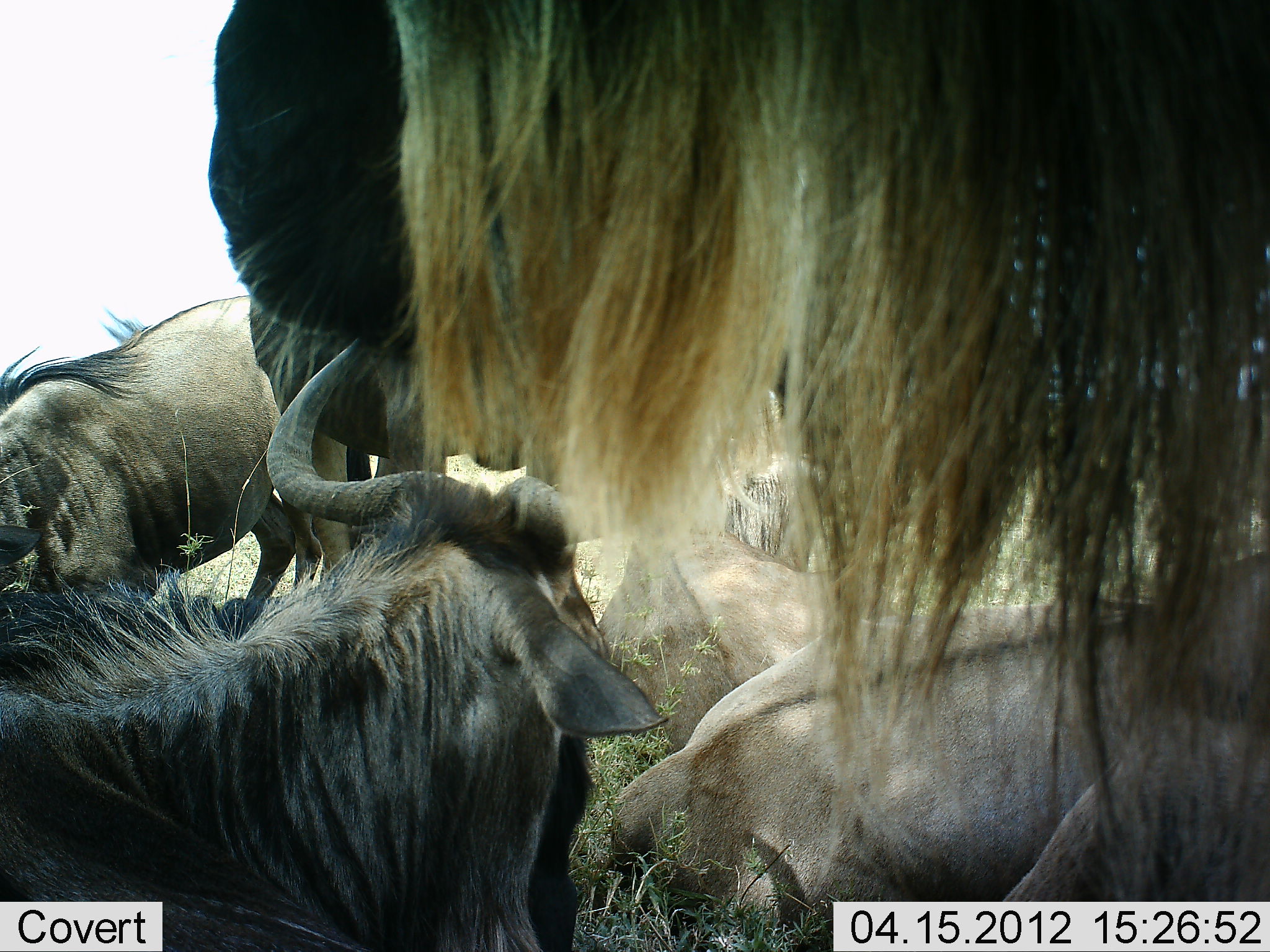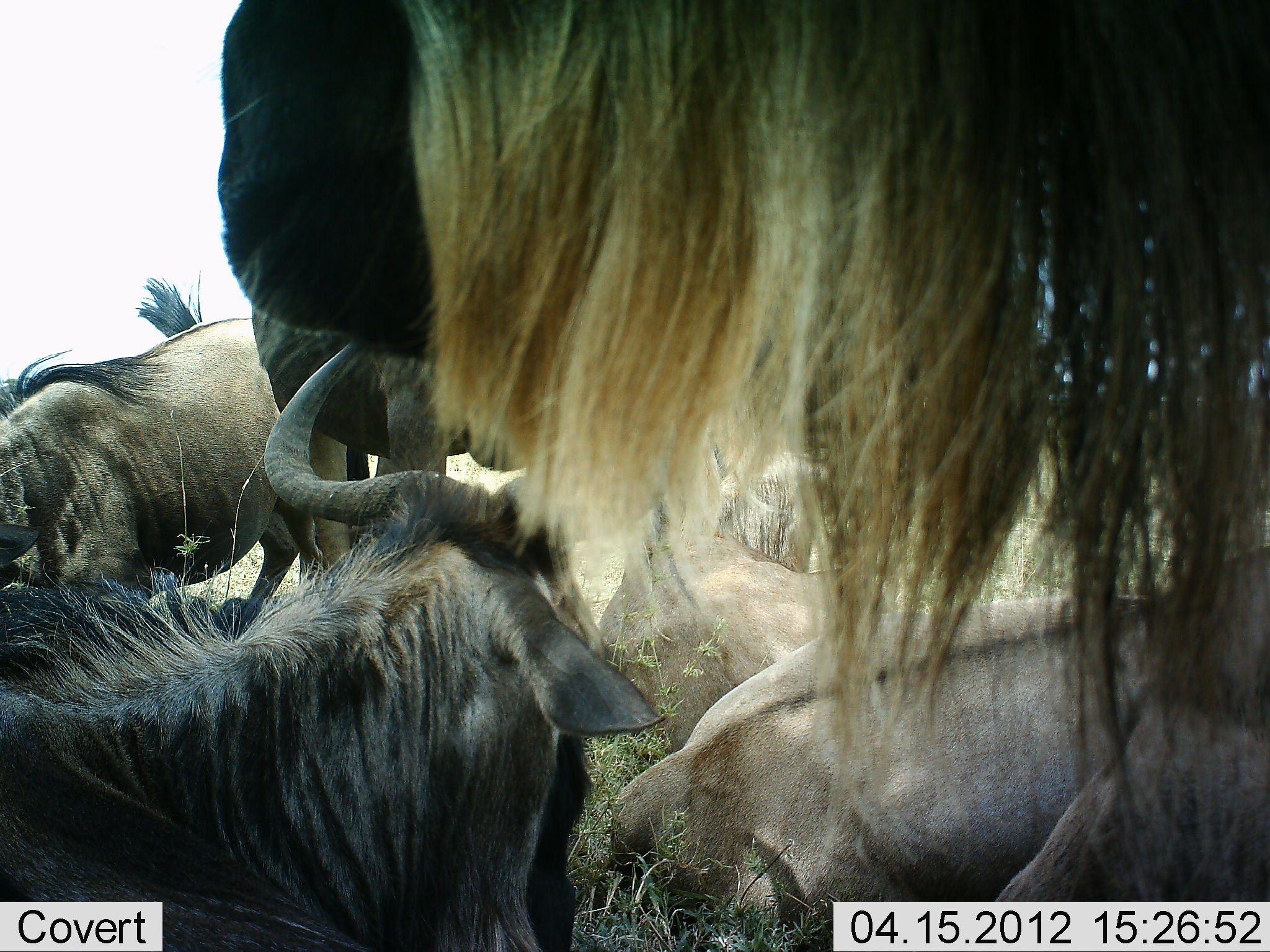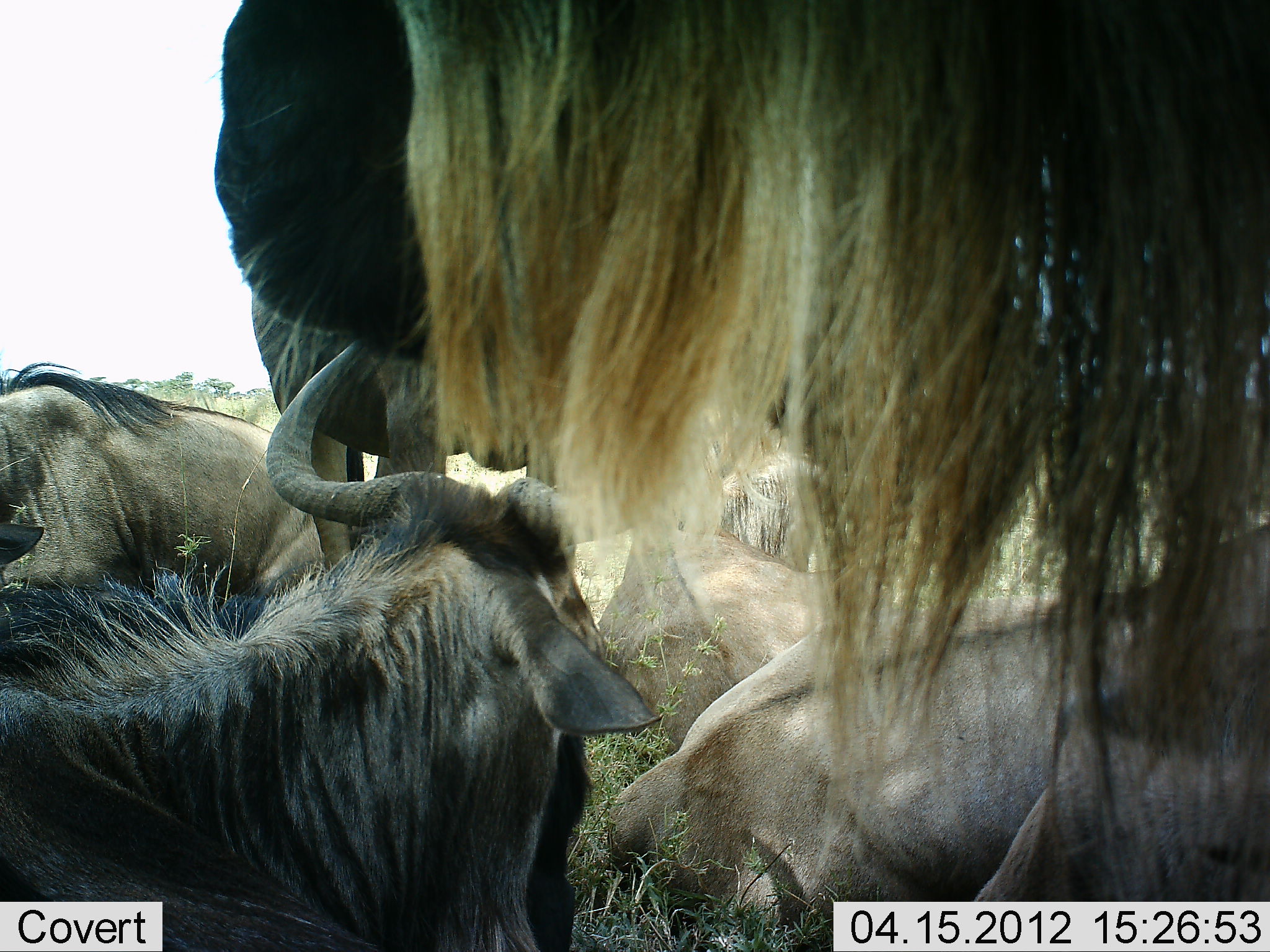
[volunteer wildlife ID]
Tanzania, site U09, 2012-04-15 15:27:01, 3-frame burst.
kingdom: Animalia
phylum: Chordata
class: Mammalia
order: Artiodactyla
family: Bovidae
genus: Connochaetes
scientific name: Connochaetes taurinus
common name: blue wildebeest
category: wildebeest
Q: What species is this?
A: Wildebeest (blue wildebeest) (Connochaetes taurinus).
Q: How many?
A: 6.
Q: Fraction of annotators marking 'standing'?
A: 62%.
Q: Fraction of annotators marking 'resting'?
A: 88%.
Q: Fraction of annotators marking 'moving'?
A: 19%.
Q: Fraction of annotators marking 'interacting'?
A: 12%.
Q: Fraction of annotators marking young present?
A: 0%.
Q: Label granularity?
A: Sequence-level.